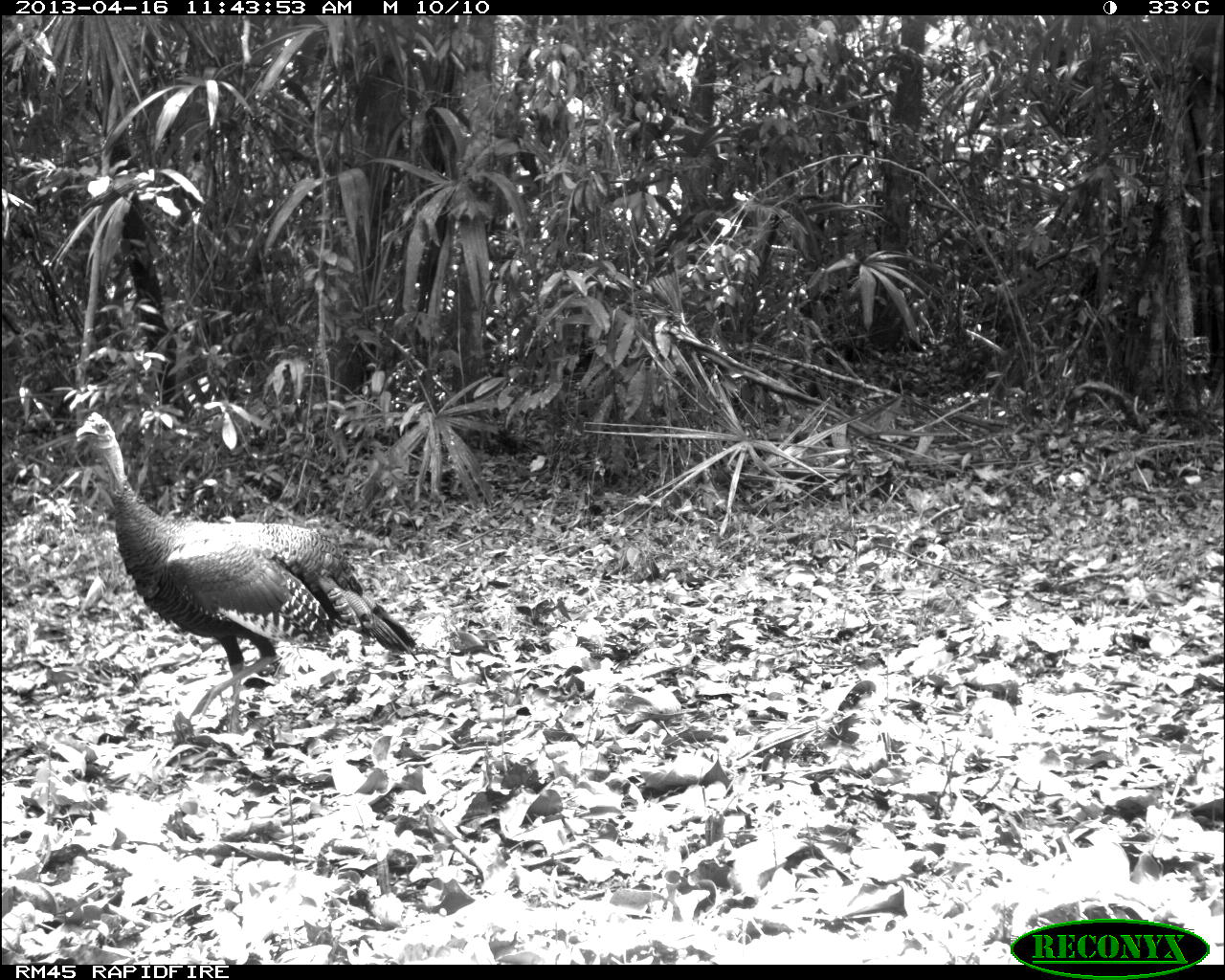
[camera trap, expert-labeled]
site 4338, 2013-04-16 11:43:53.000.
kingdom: Animalia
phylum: Chordata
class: Aves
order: Galliformes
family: Phasianidae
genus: Meleagris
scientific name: Meleagris ocellata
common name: ocellated turkey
Meleagris ocellata (ocellated turkey), count 1, sex male.